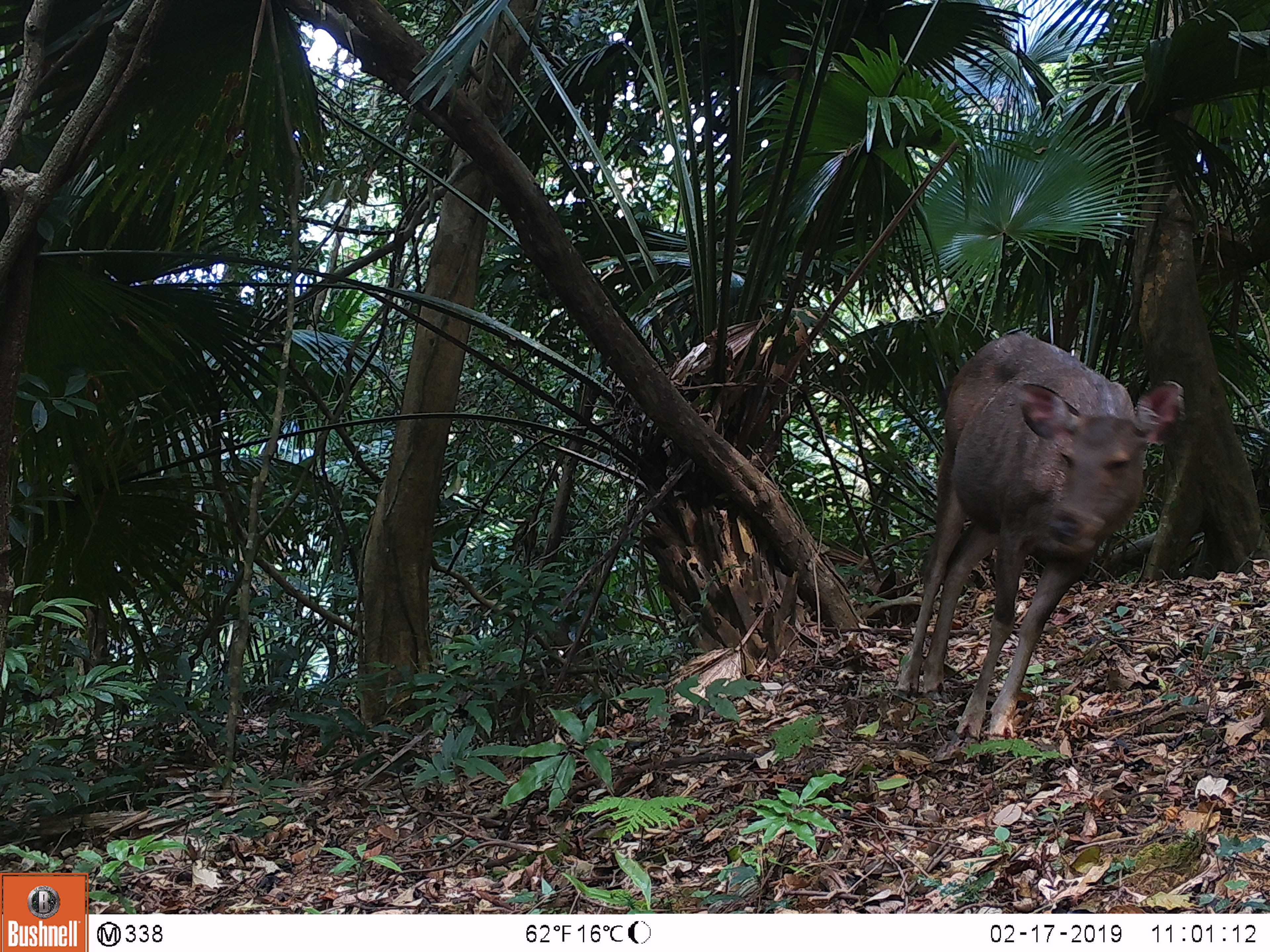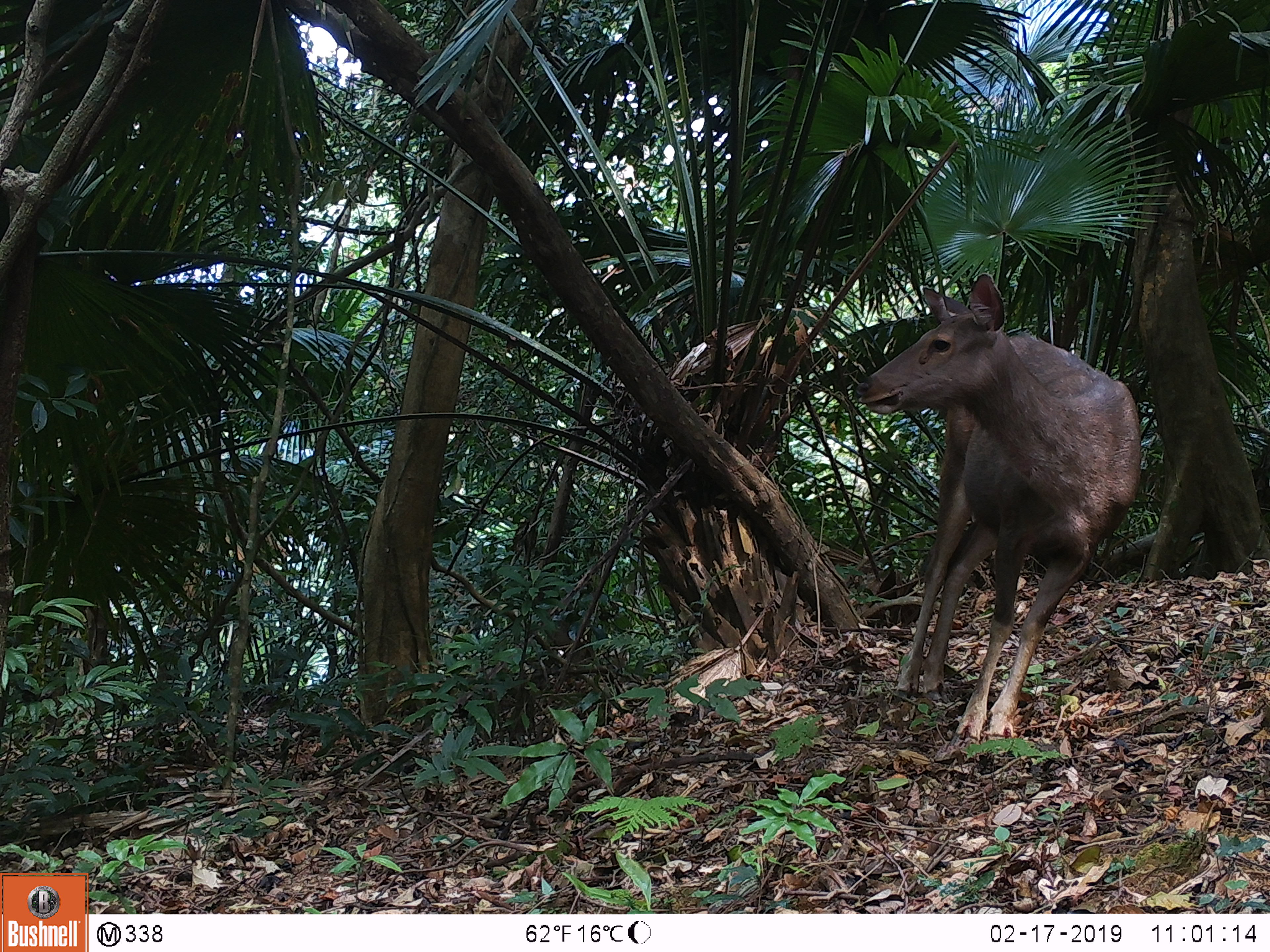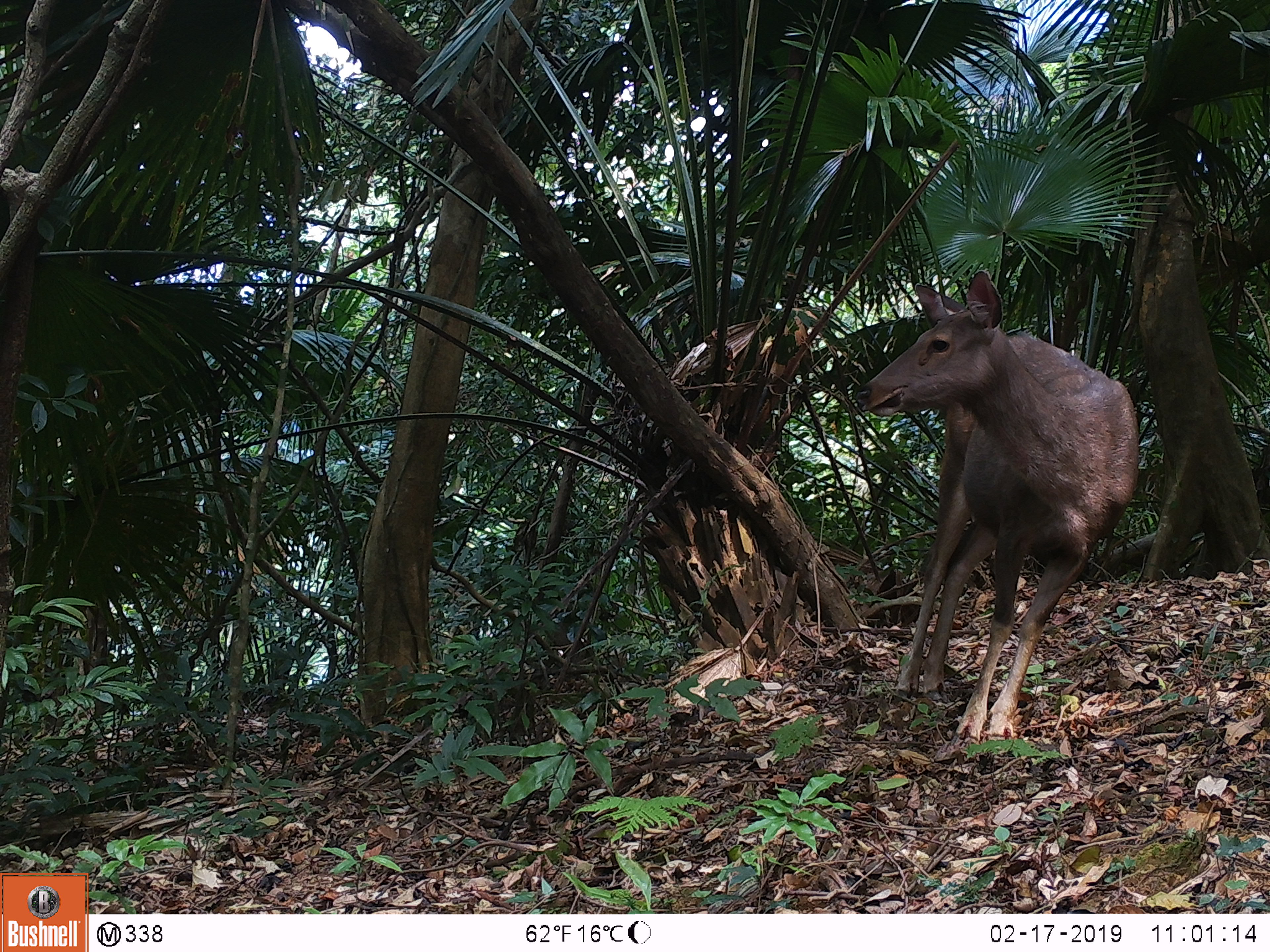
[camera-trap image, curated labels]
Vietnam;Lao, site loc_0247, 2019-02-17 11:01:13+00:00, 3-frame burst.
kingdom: Animalia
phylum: Chordata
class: Mammalia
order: Artiodactyla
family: Cervidae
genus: Rusa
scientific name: Rusa unicolor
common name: sambar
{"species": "sambar (Rusa unicolor)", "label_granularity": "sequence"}